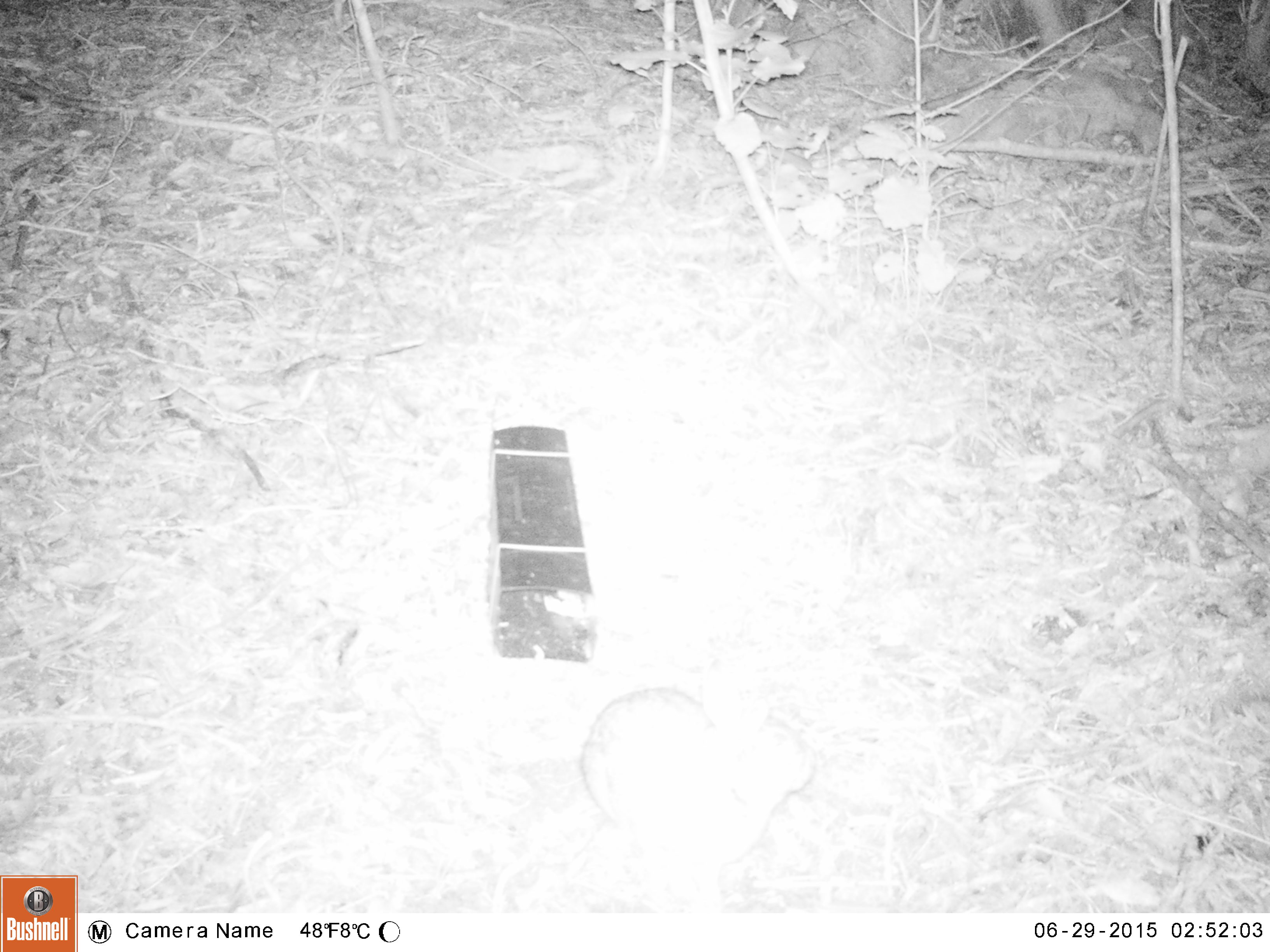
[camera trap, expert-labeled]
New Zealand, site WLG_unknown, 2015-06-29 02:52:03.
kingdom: Animalia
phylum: Chordata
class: Mammalia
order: Lagomorpha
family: Leporidae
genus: Oryctolagus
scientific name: Oryctolagus cuniculus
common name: european rabbit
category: rabbit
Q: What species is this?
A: Rabbit (european rabbit) (Oryctolagus cuniculus).